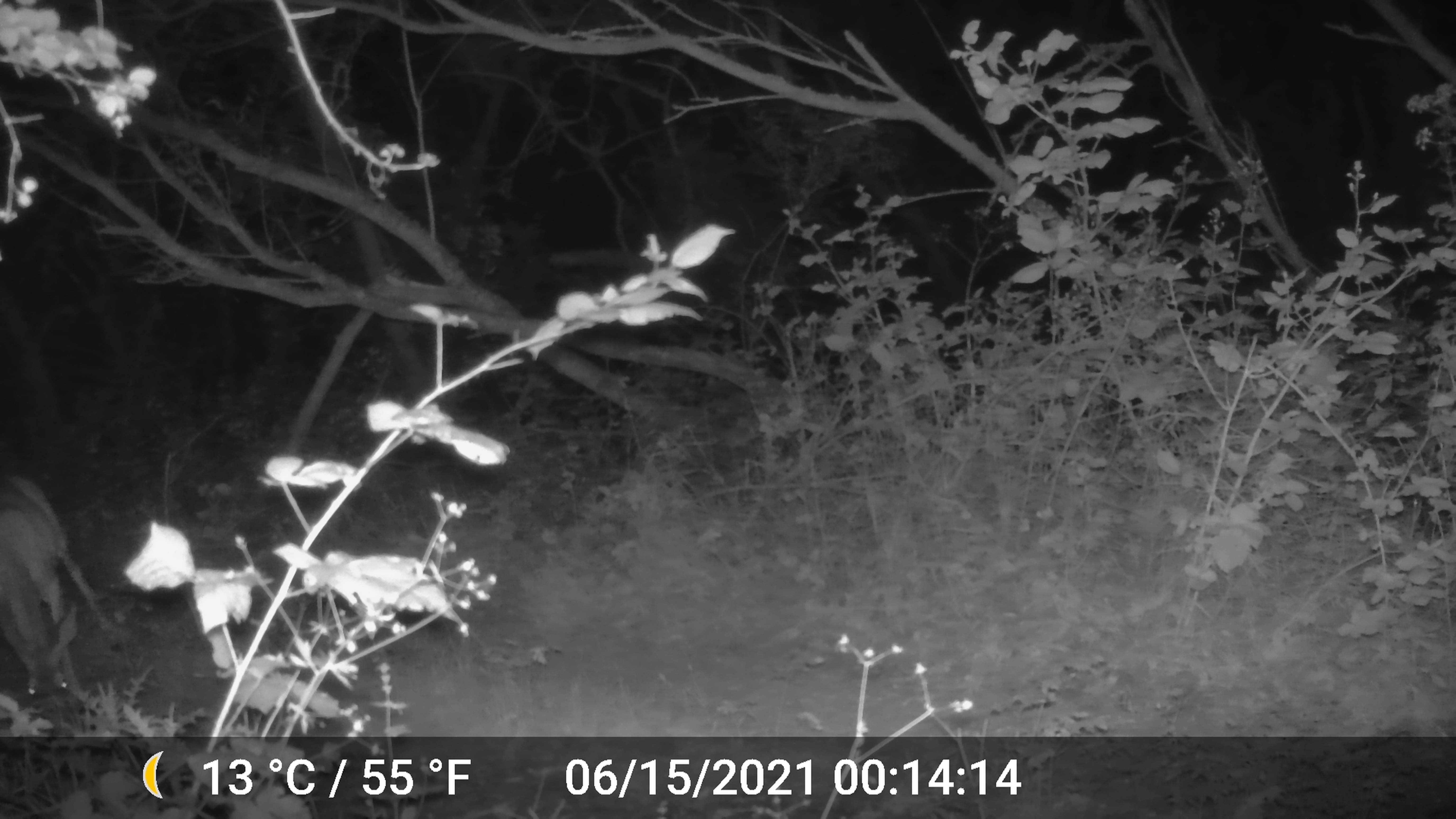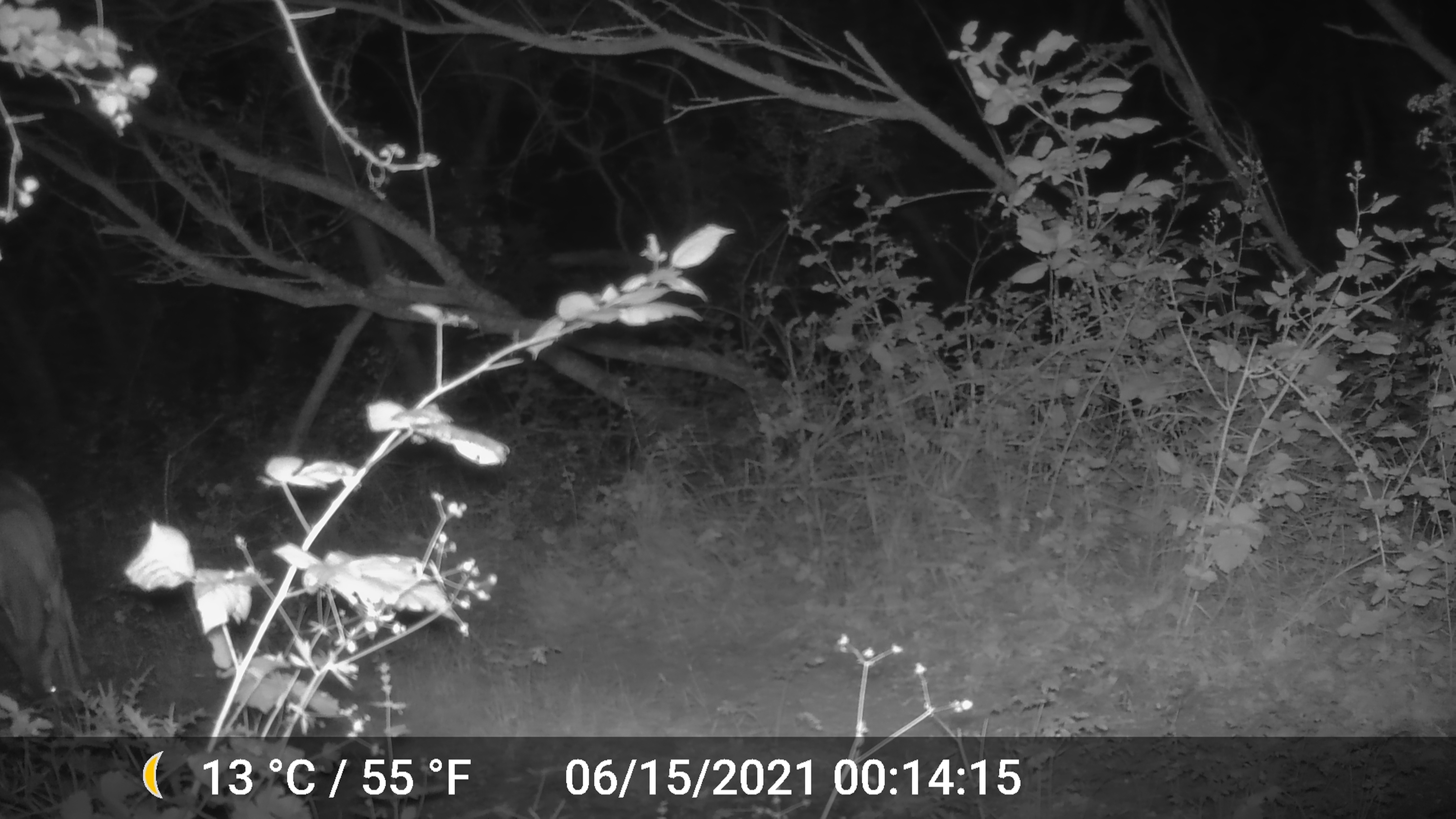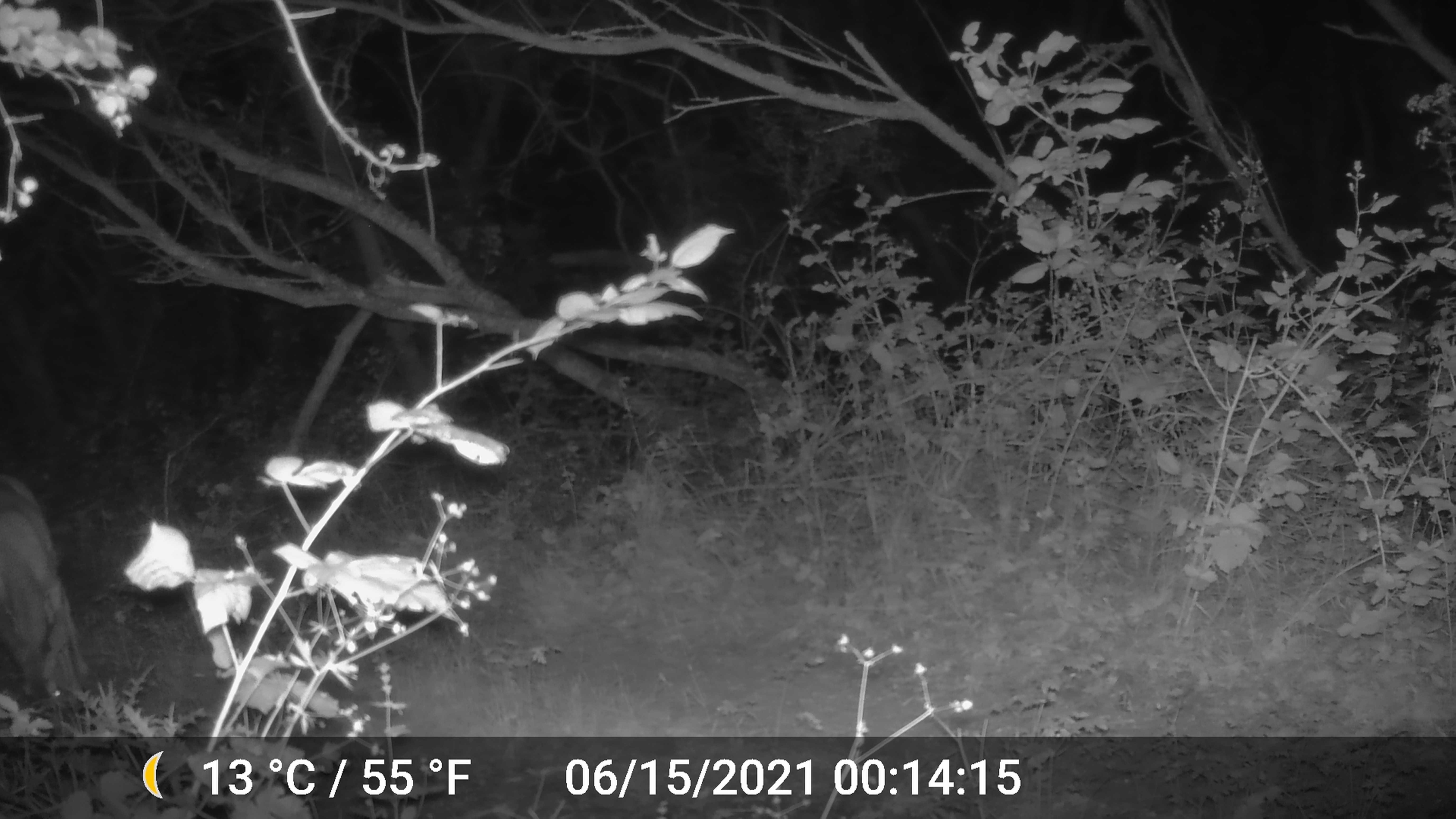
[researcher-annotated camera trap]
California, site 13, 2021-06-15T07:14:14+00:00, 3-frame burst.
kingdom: Animalia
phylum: Chordata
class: Mammalia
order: Artiodactyla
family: Cervidae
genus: Odocoileus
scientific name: Odocoileus hemionus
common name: mule deer